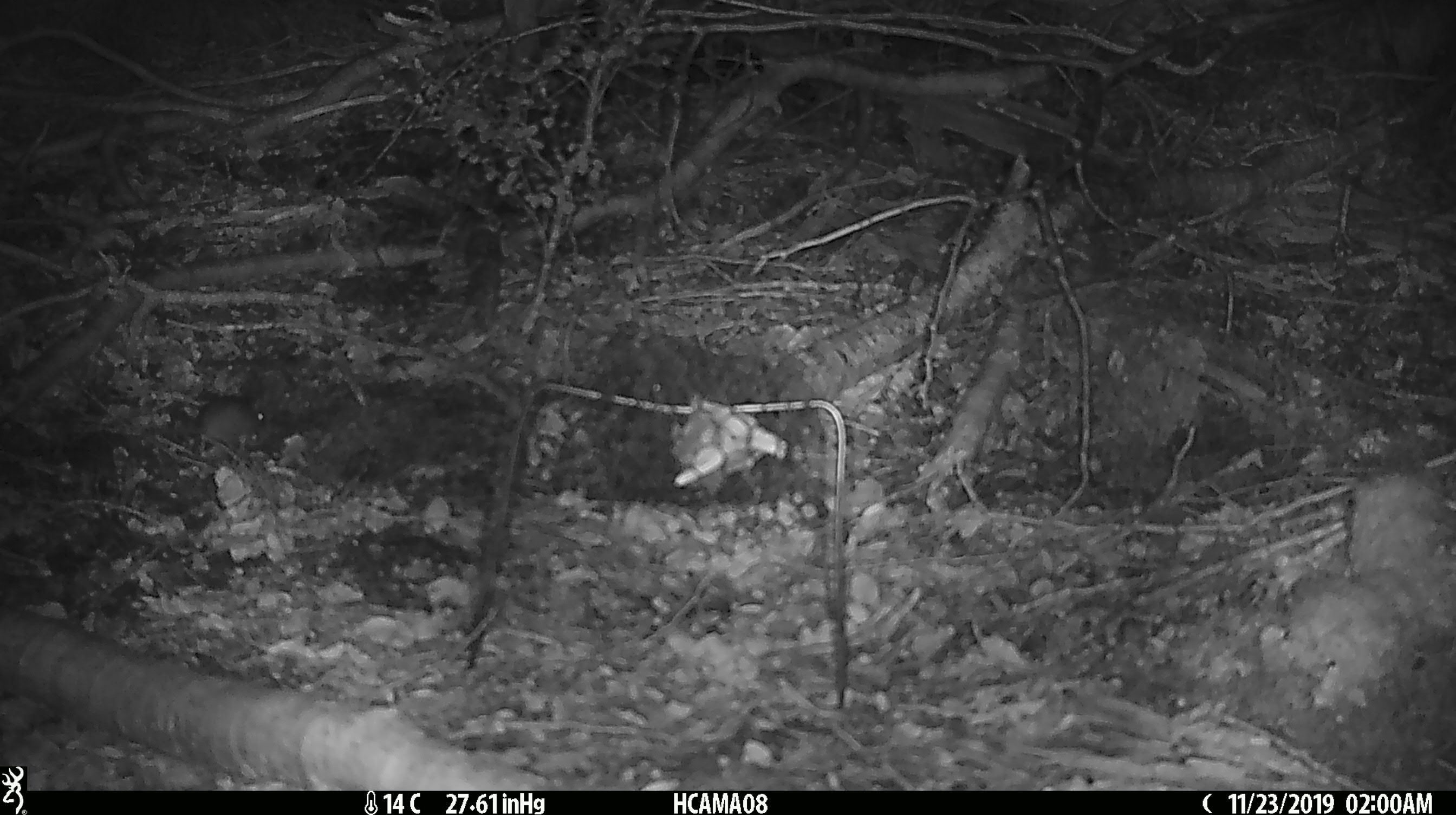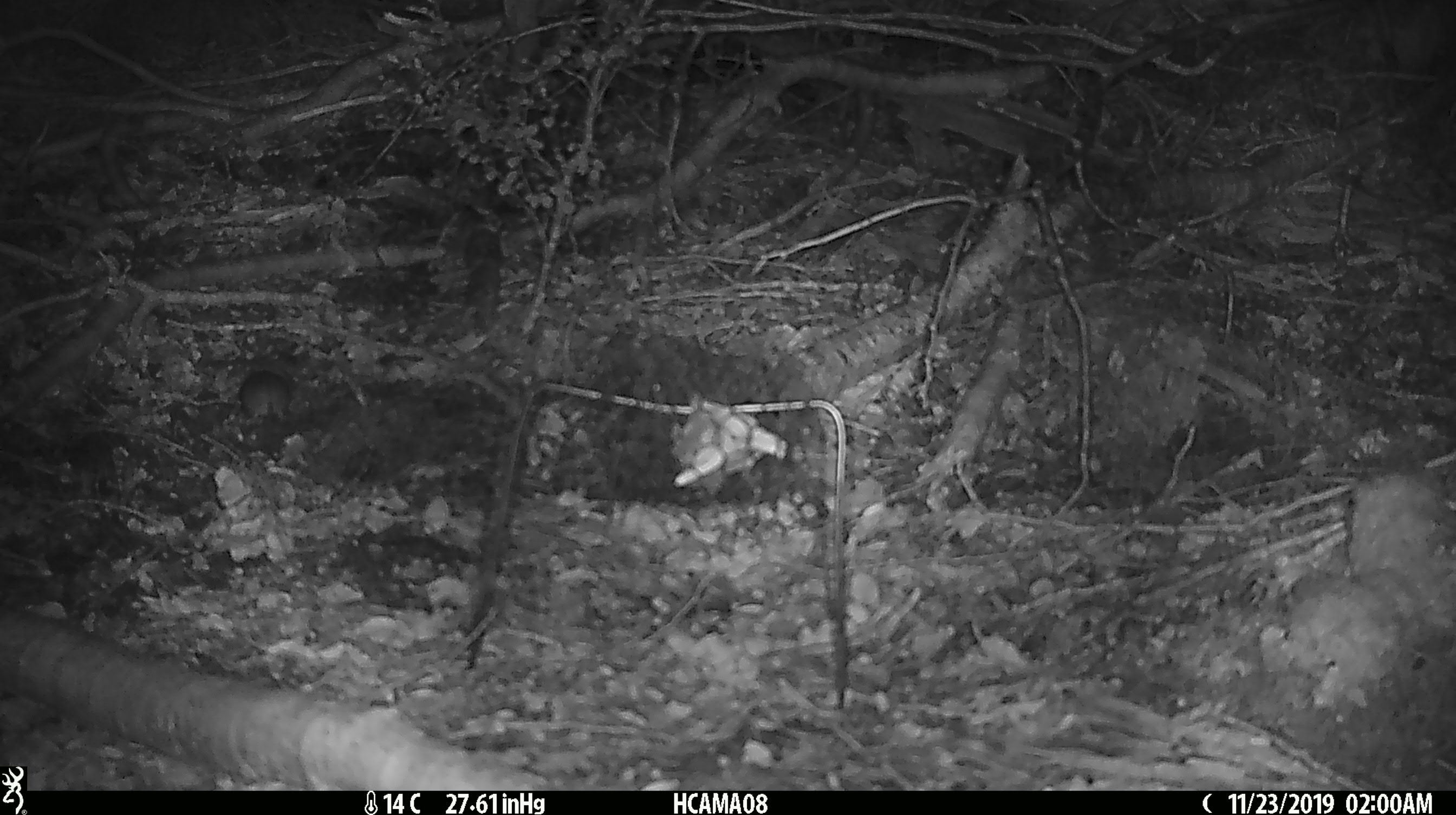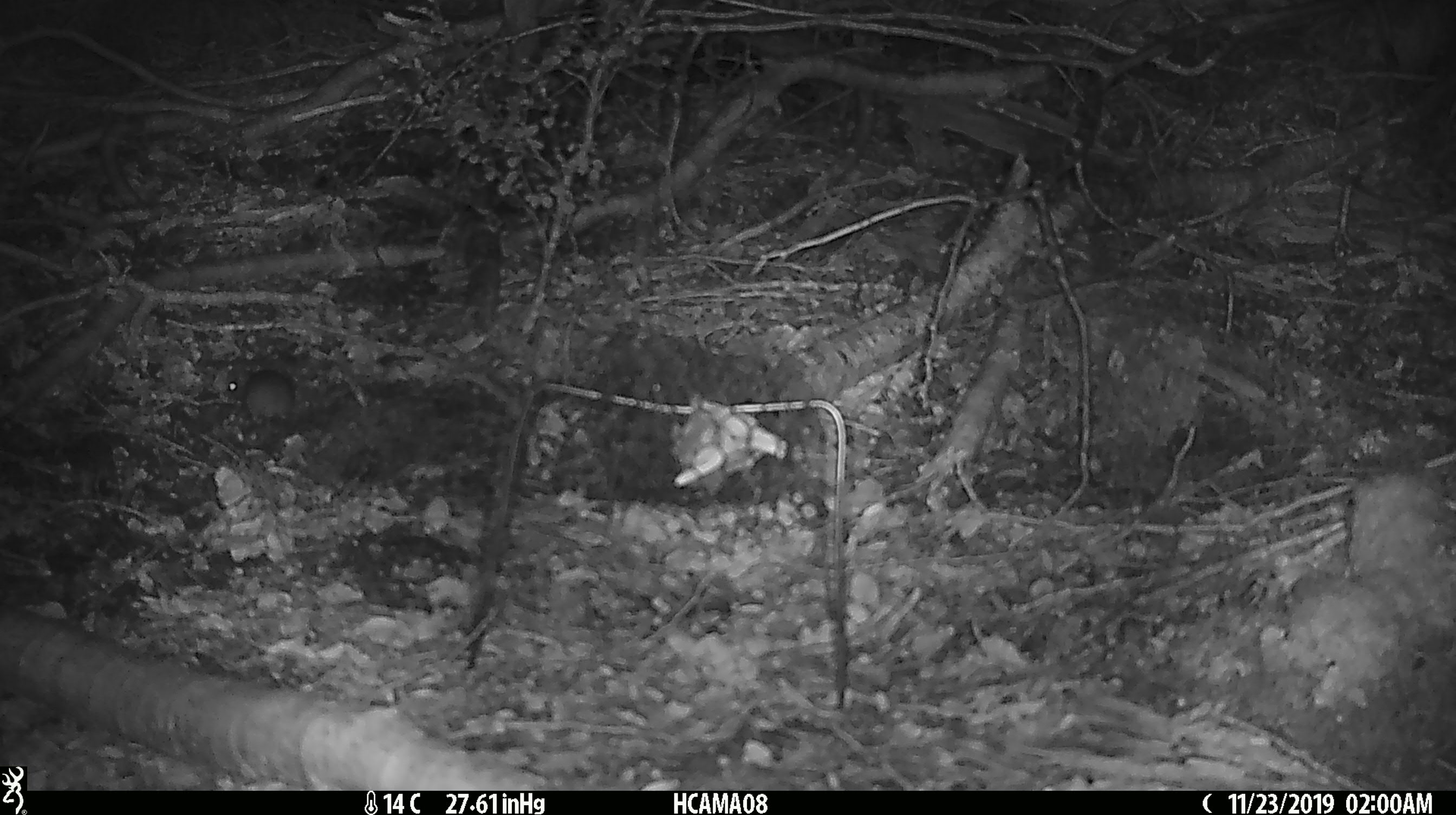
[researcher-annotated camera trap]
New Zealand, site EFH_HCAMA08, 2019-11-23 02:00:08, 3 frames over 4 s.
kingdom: Animalia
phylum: Chordata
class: Mammalia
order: Rodentia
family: Muridae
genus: Mus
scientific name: Mus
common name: mouse